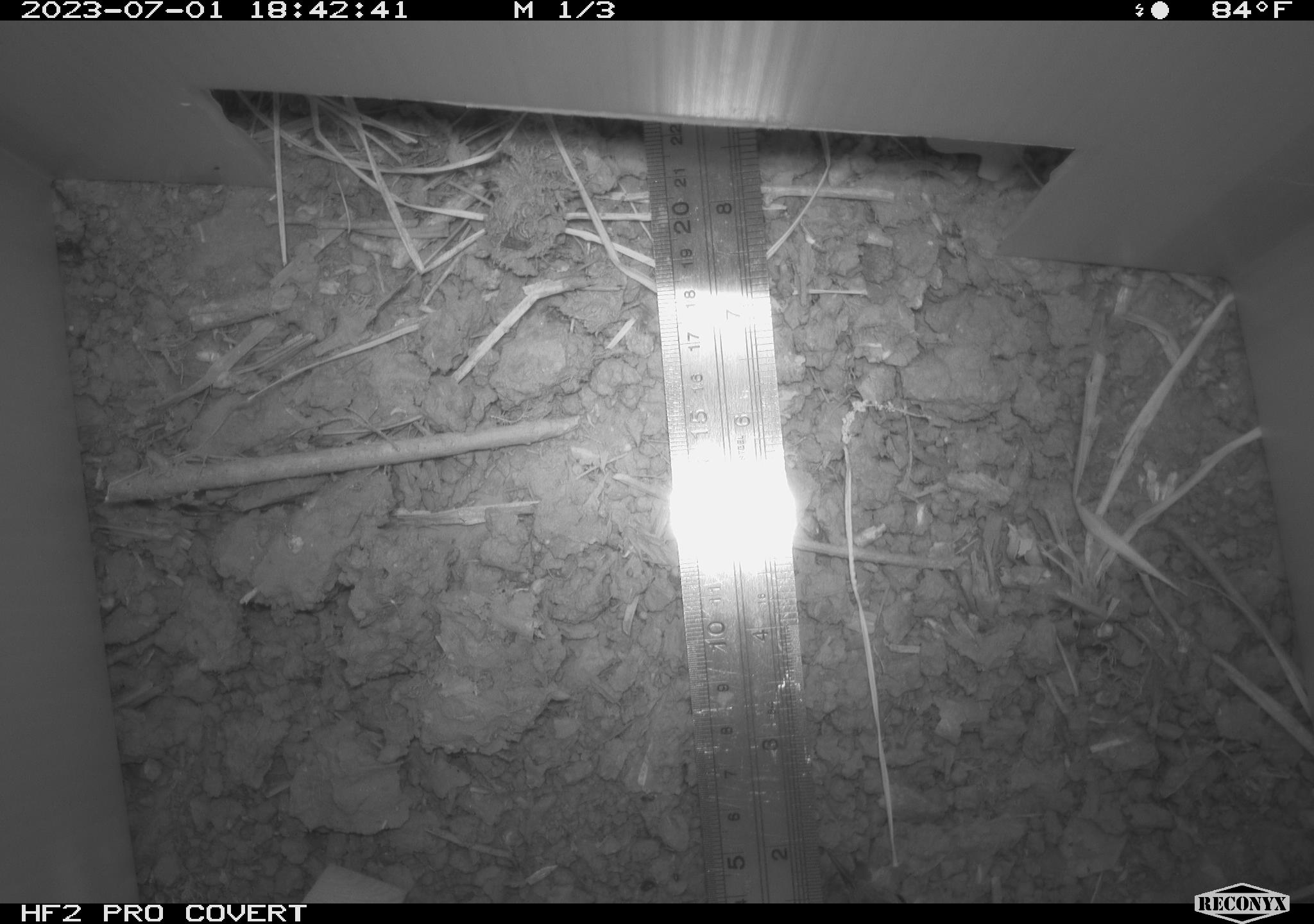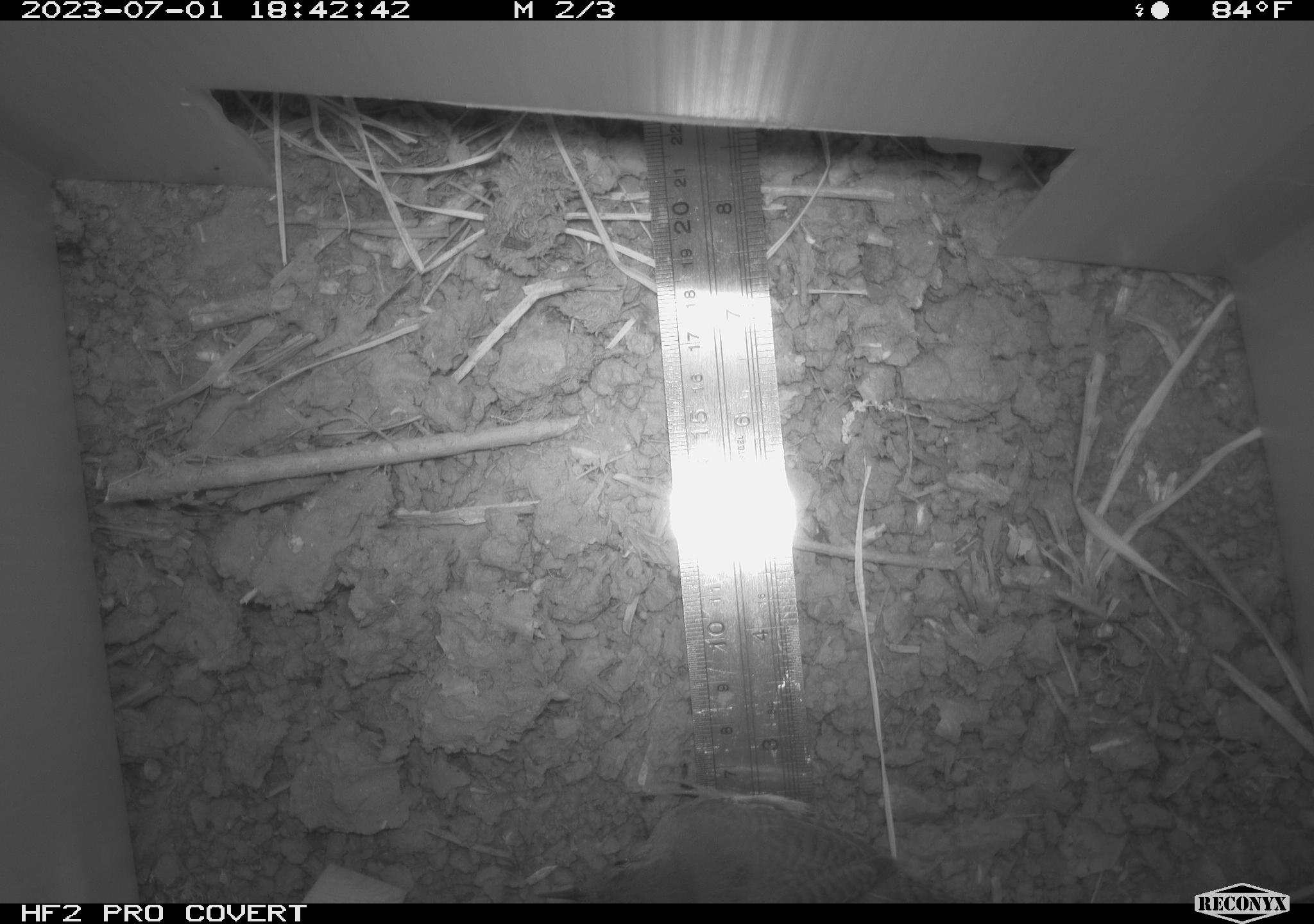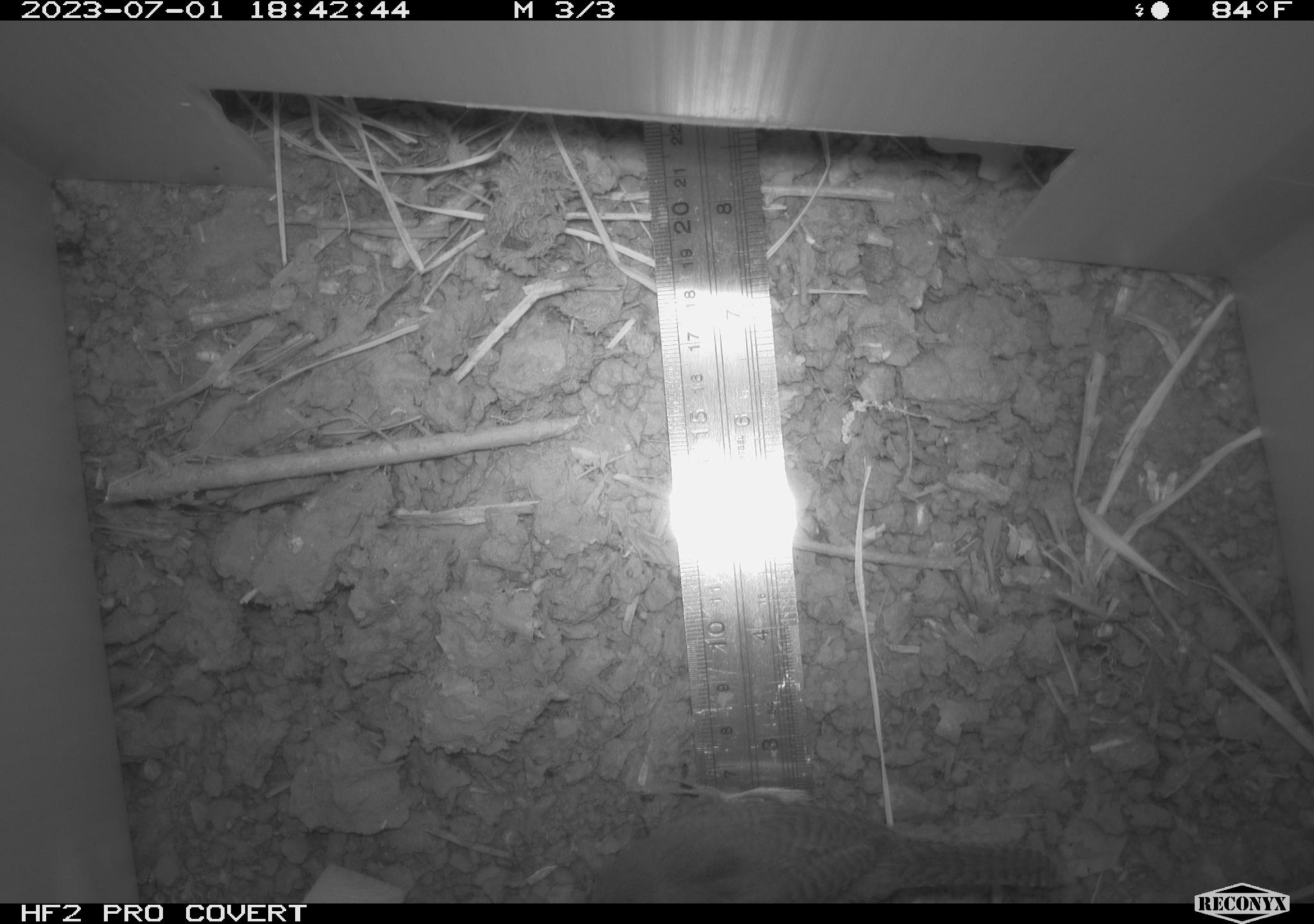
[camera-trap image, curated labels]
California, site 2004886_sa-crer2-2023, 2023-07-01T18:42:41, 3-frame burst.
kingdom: Animalia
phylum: Chordata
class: Aves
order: Passeriformes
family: Troglodytidae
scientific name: Troglodytidae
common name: wren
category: troglodytidae family